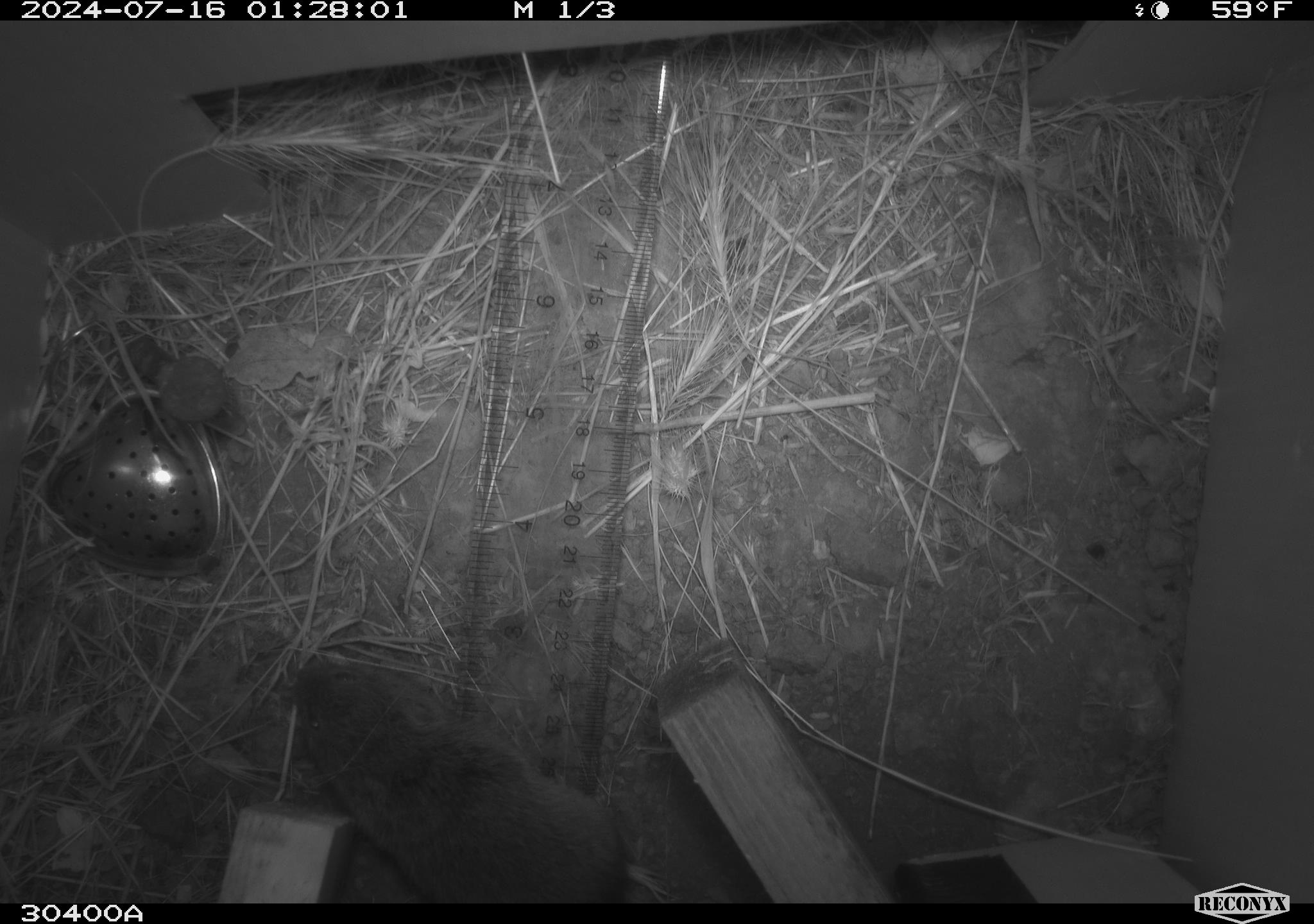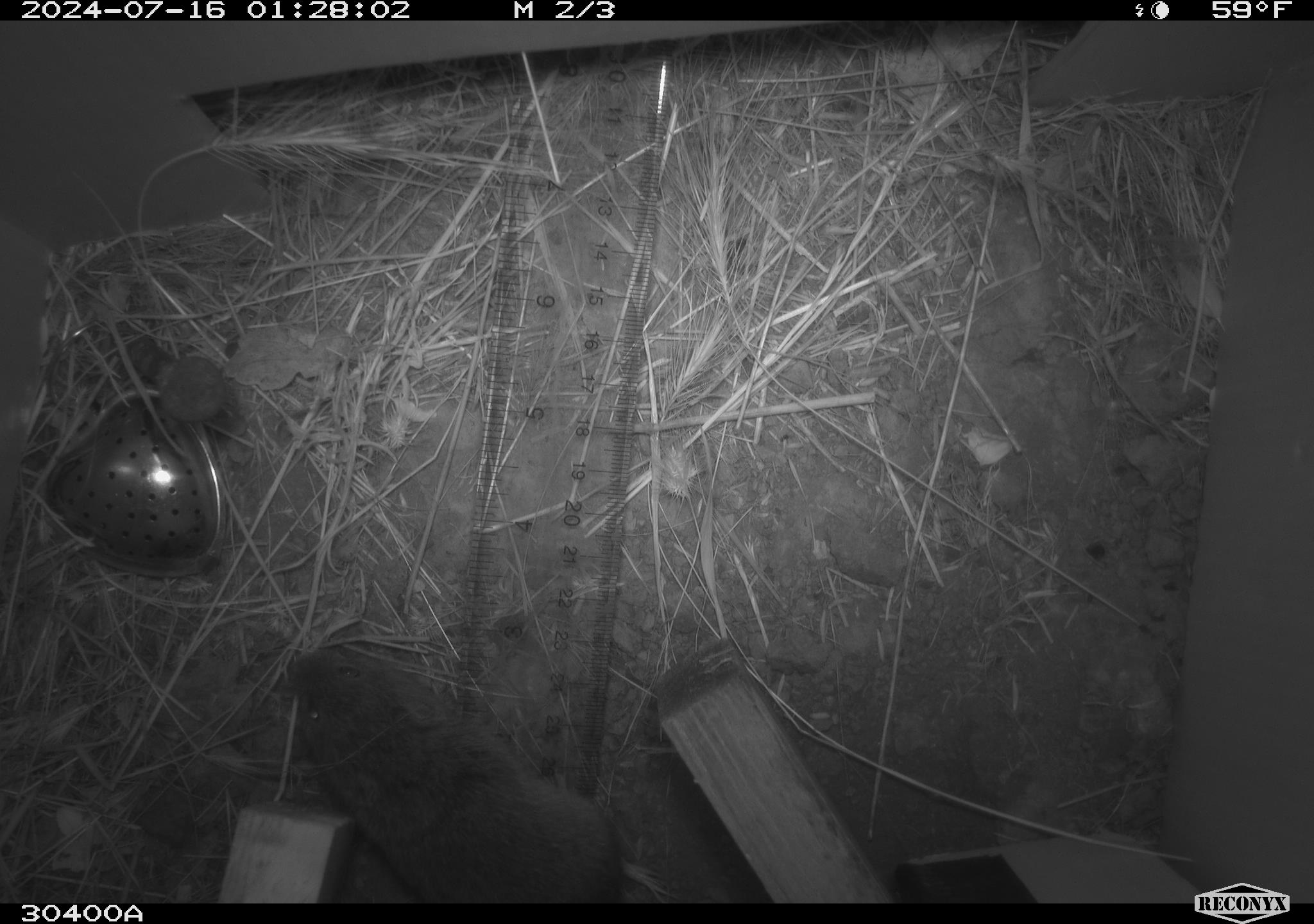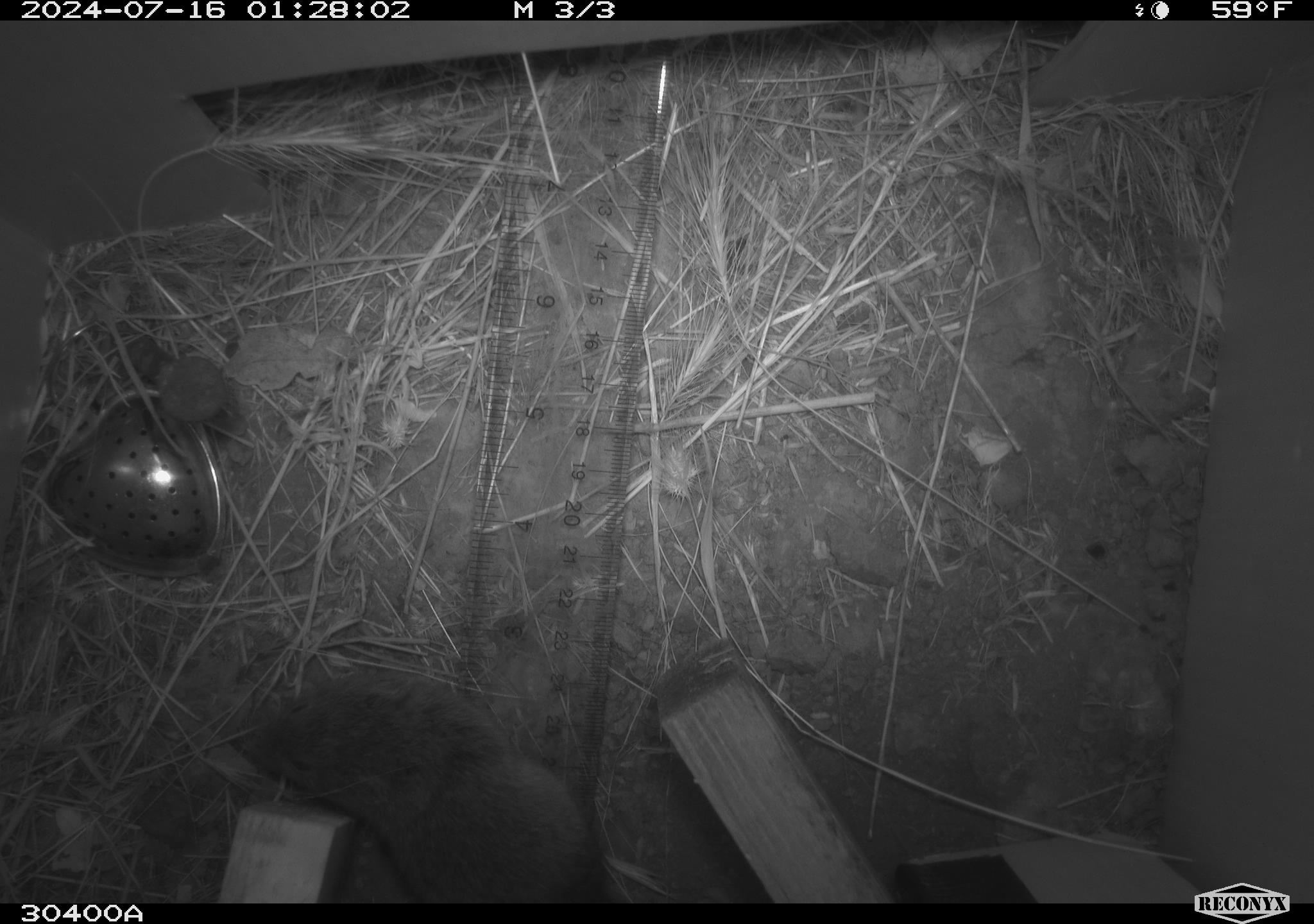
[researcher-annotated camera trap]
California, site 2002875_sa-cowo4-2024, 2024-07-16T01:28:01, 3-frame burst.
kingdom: Animalia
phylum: Chordata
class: Mammalia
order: Rodentia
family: Cricetidae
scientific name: Arvicolinae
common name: voles, lemmings, and muskrats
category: arvicolinae subfamily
Arvicolinae subfamily (voles, lemmings, and muskrats) (Arvicolinae).